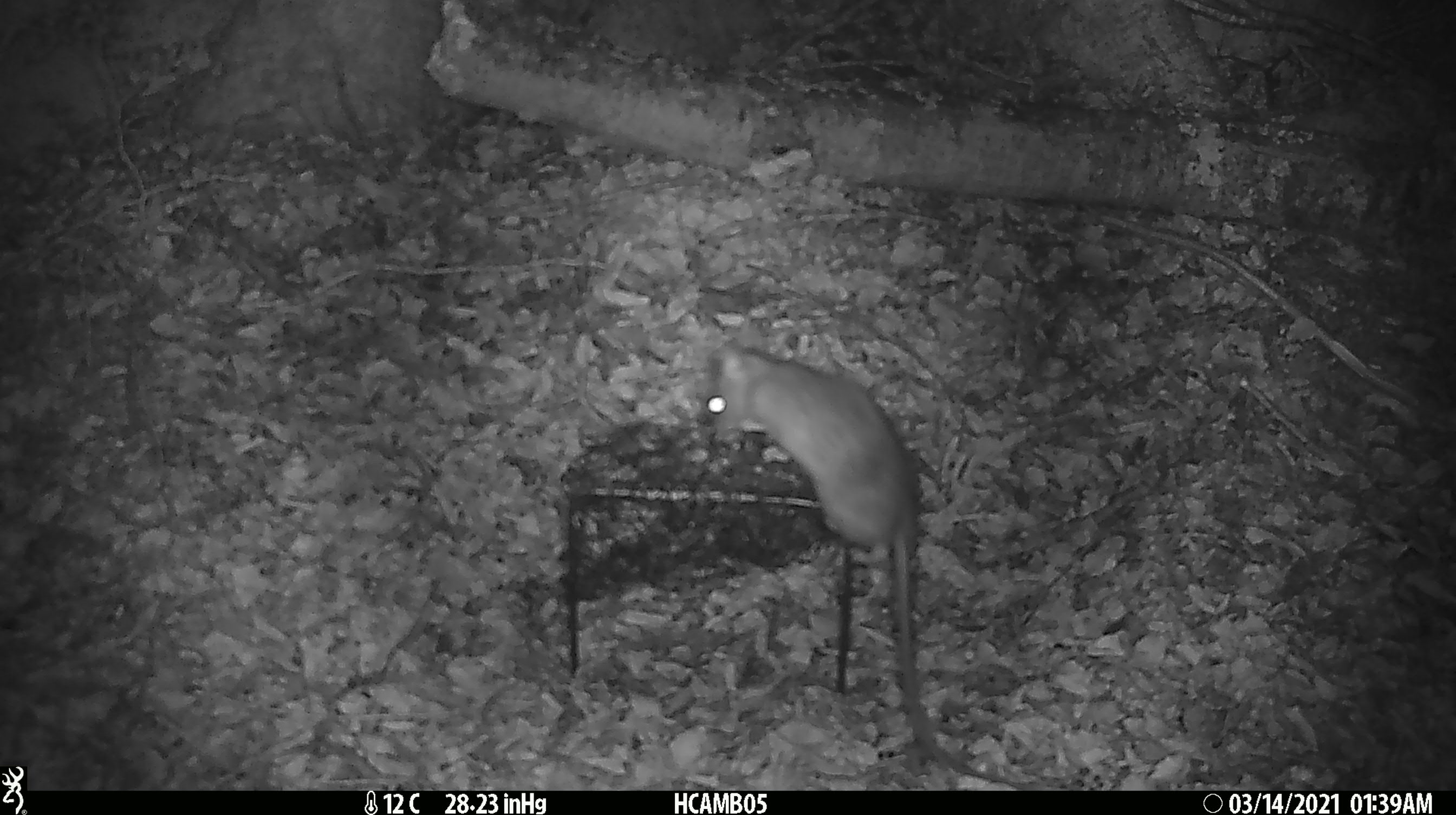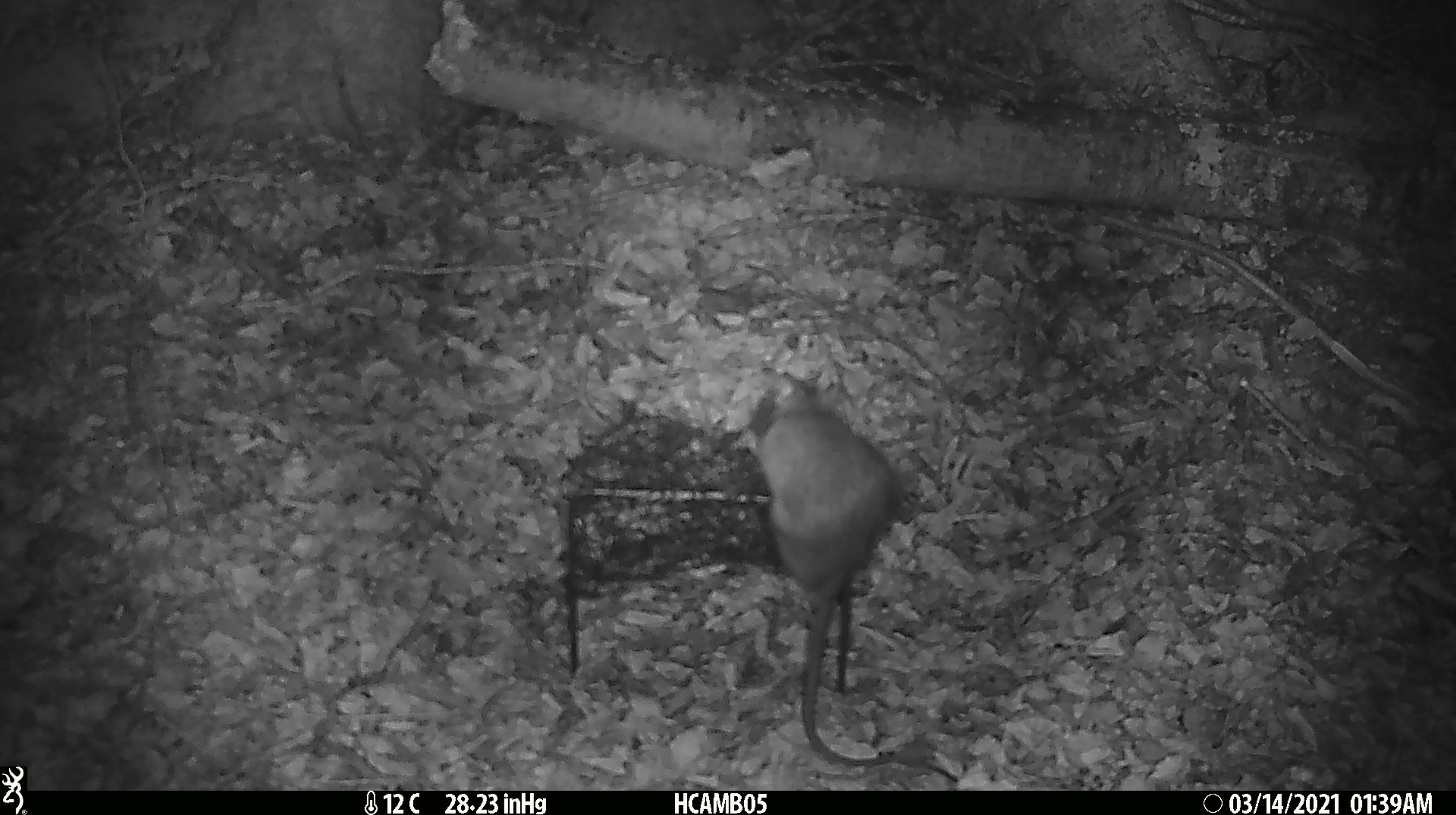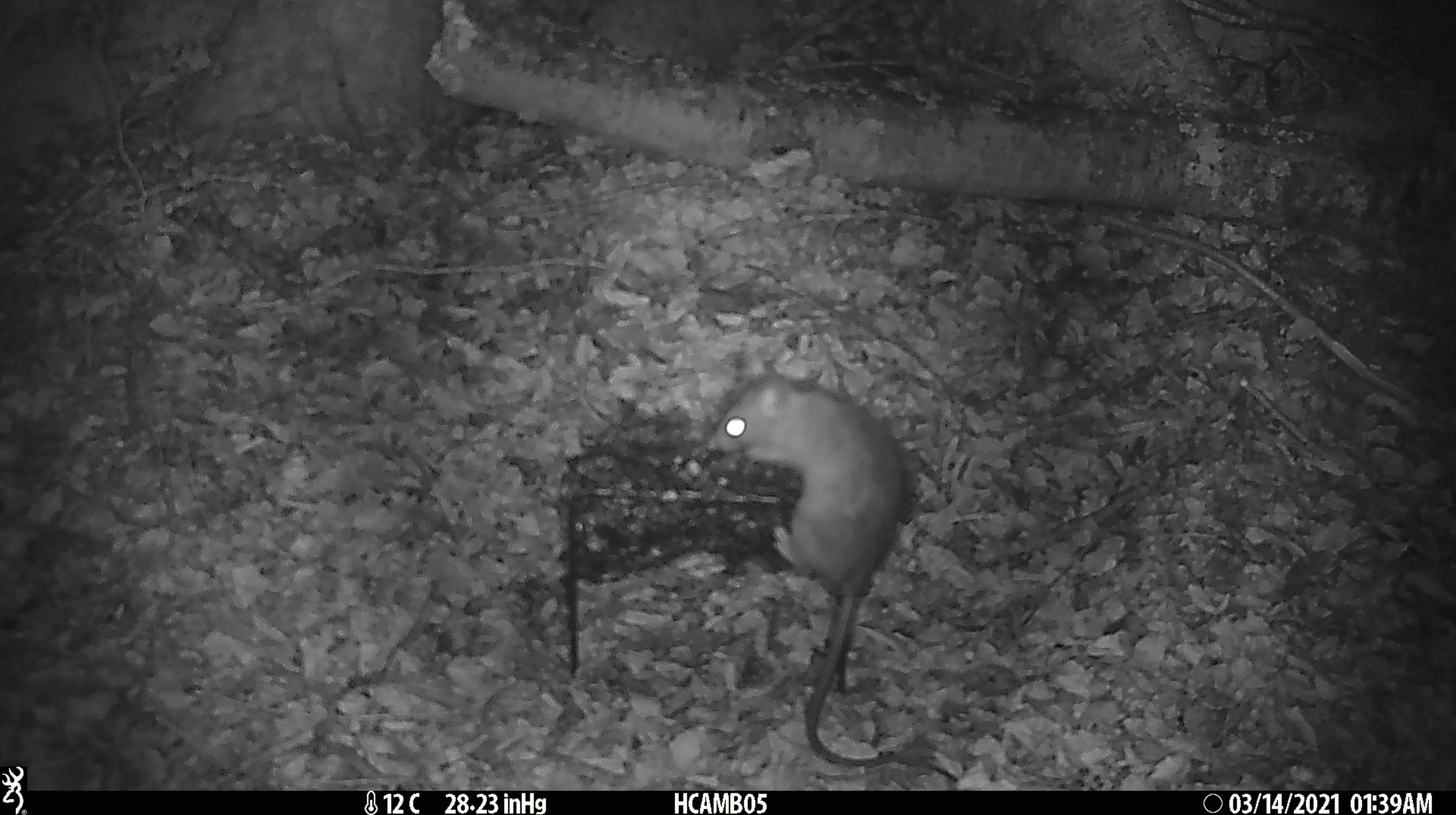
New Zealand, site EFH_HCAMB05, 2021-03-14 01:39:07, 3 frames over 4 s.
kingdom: Animalia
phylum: Chordata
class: Mammalia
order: Rodentia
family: Muridae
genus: Rattus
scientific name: Rattus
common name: rat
Rat (Rattus).